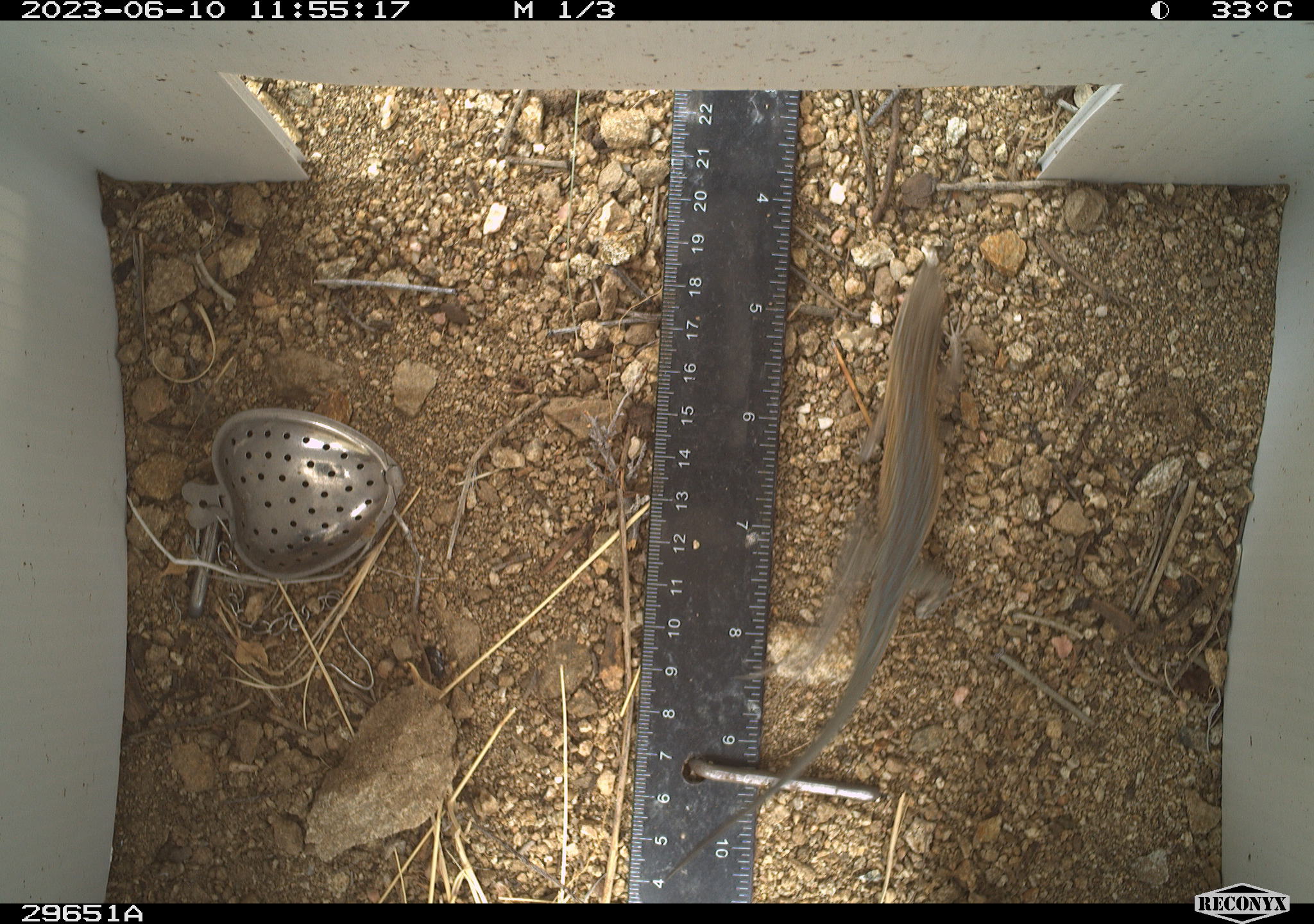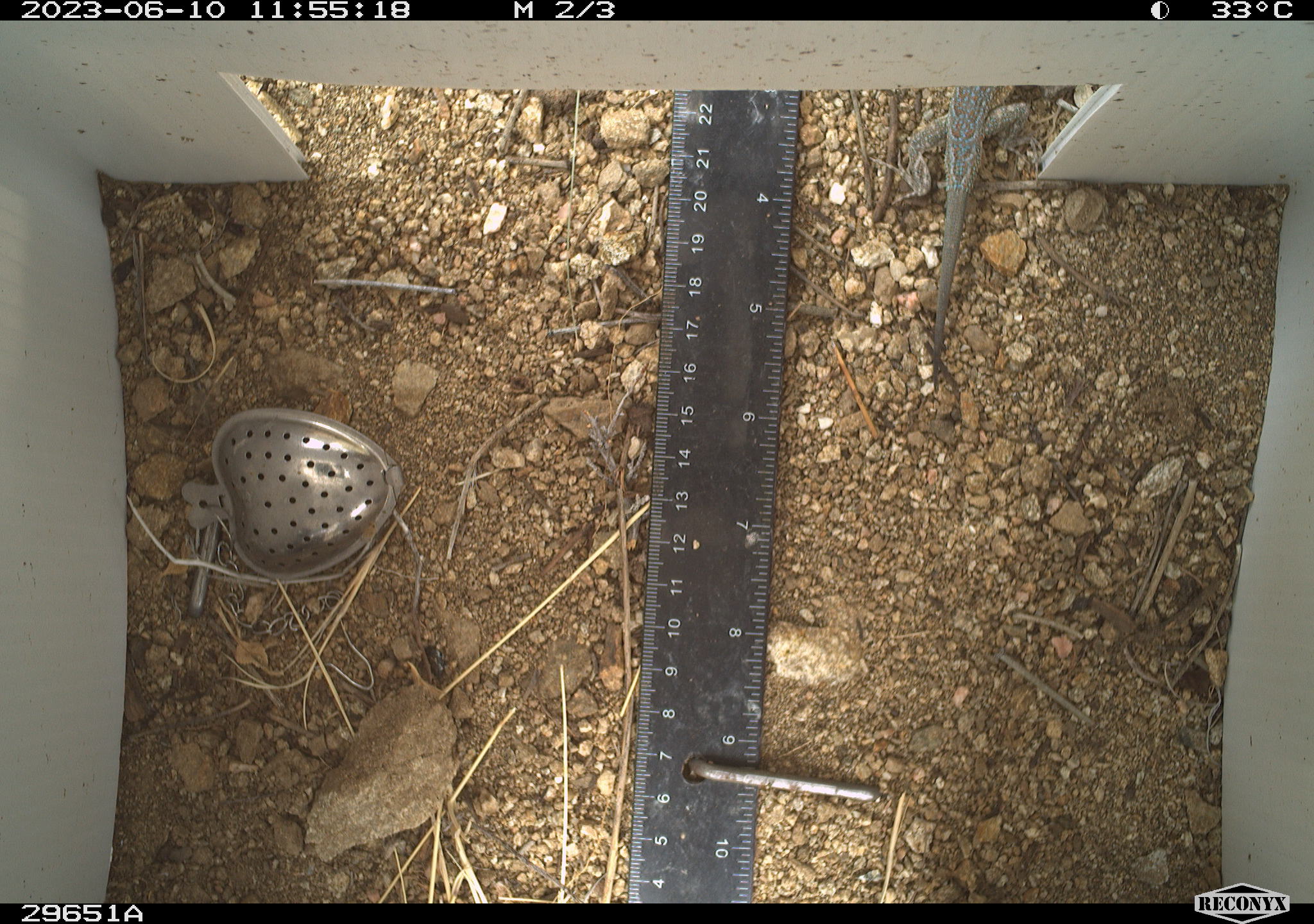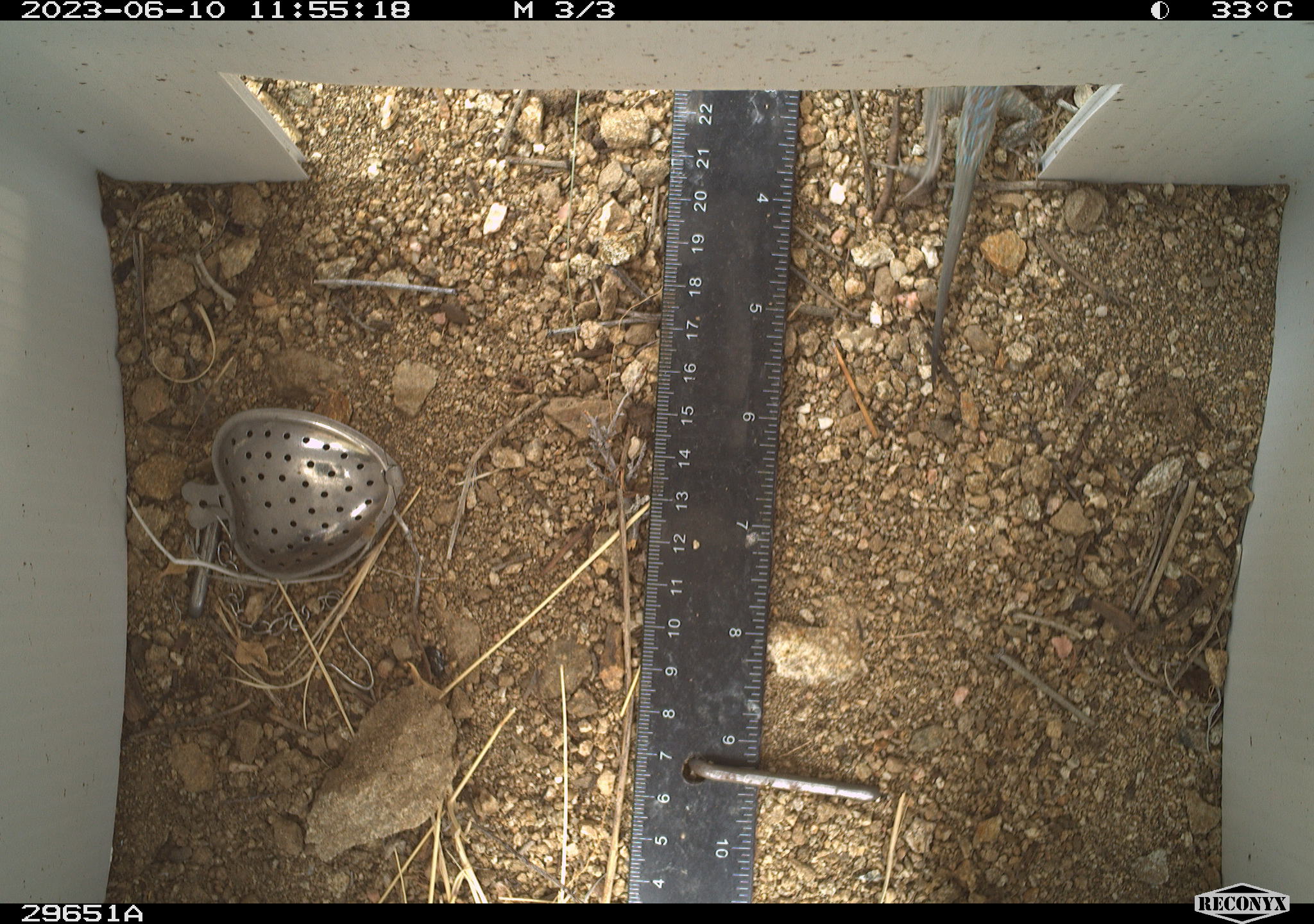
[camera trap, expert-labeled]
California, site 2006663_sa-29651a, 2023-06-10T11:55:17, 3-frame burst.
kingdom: Animalia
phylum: Chordata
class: Reptilia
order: Squamata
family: Phrynosomatidae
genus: Uta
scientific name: Uta stansburiana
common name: common side-blotched lizard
Common side-blotched lizard (Uta stansburiana).